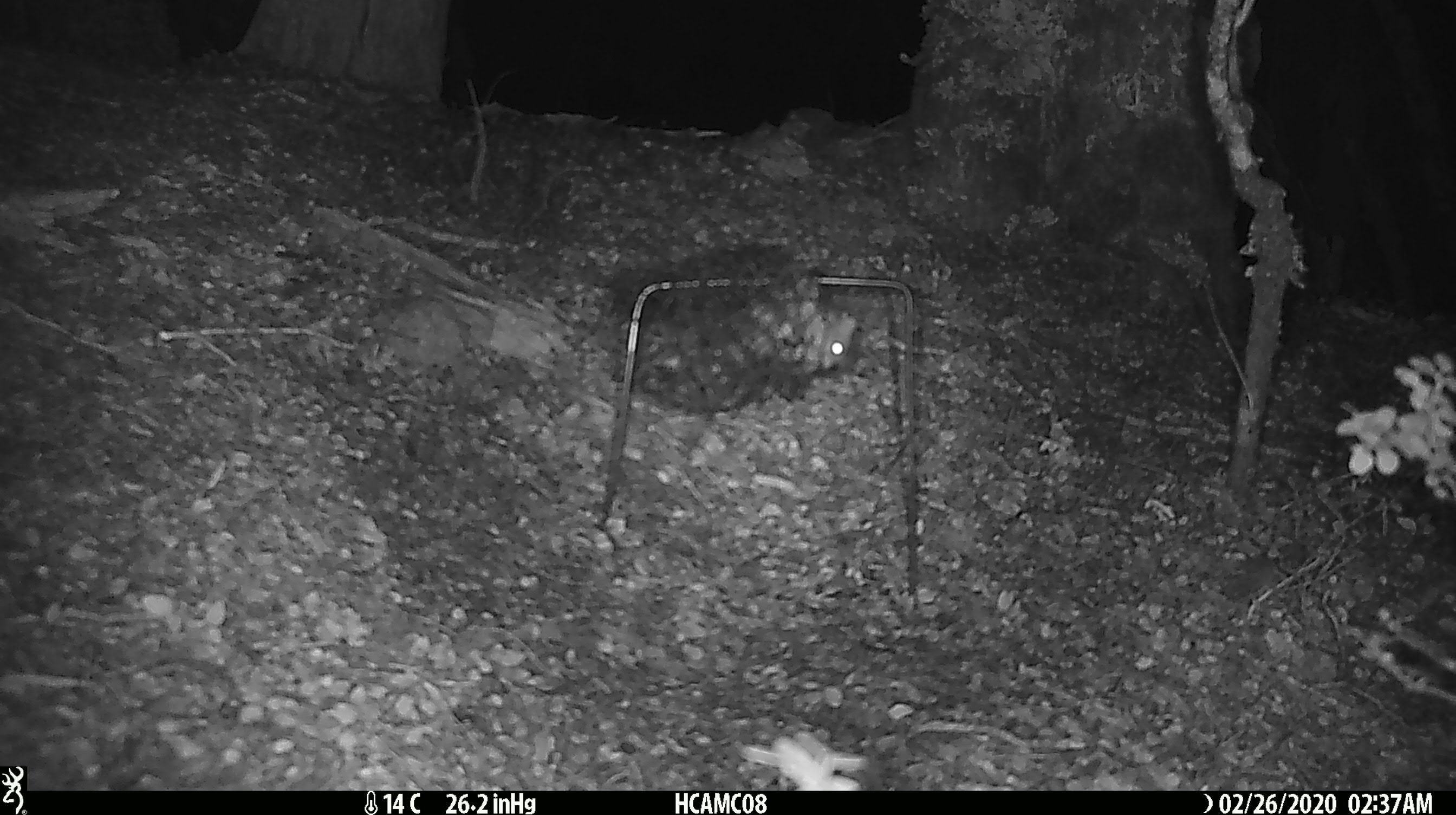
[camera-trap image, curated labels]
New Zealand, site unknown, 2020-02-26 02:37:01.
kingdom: Animalia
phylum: Chordata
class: Mammalia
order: Rodentia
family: Muridae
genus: Mus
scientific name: Mus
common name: mouse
Mouse (Mus).